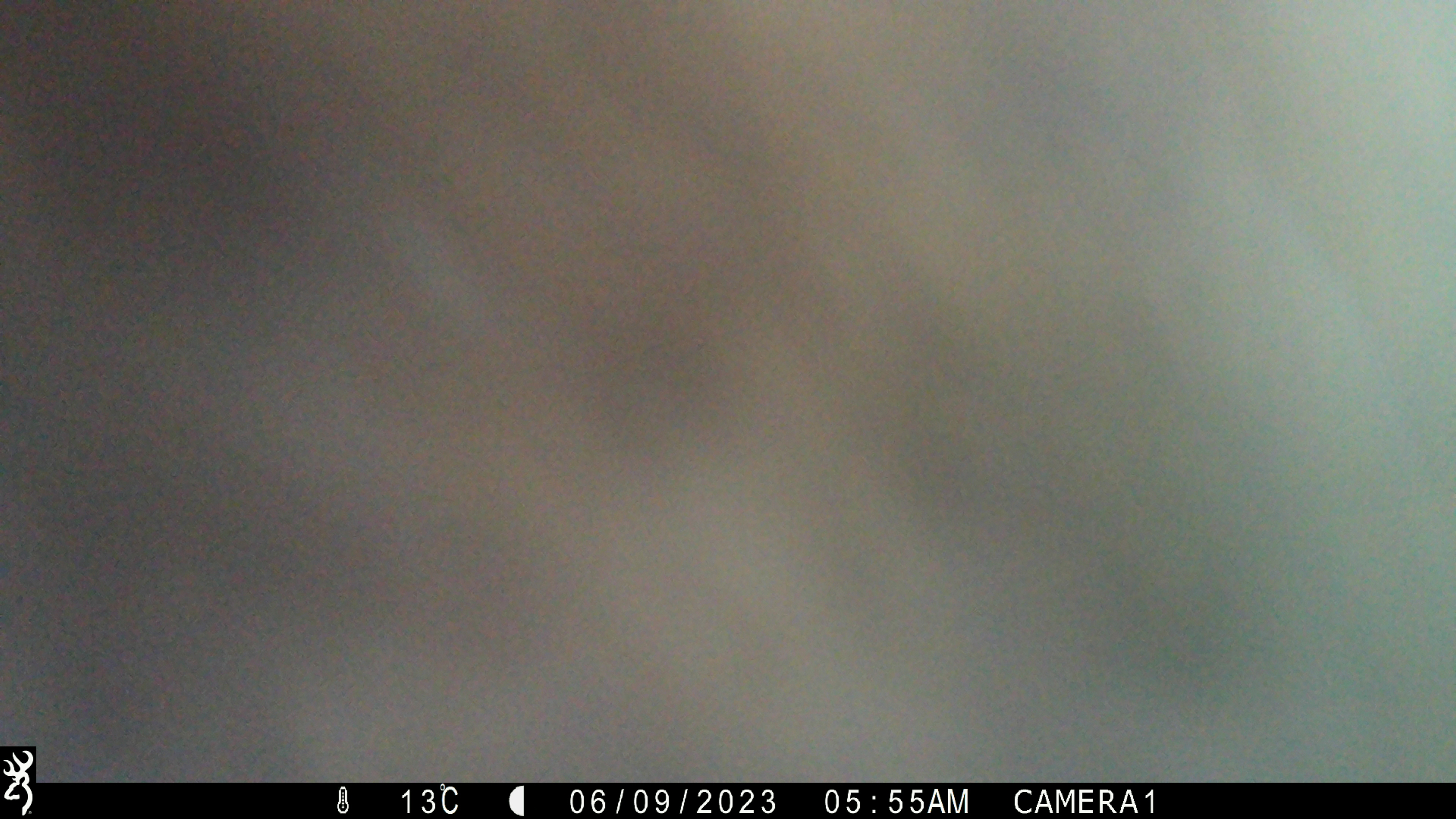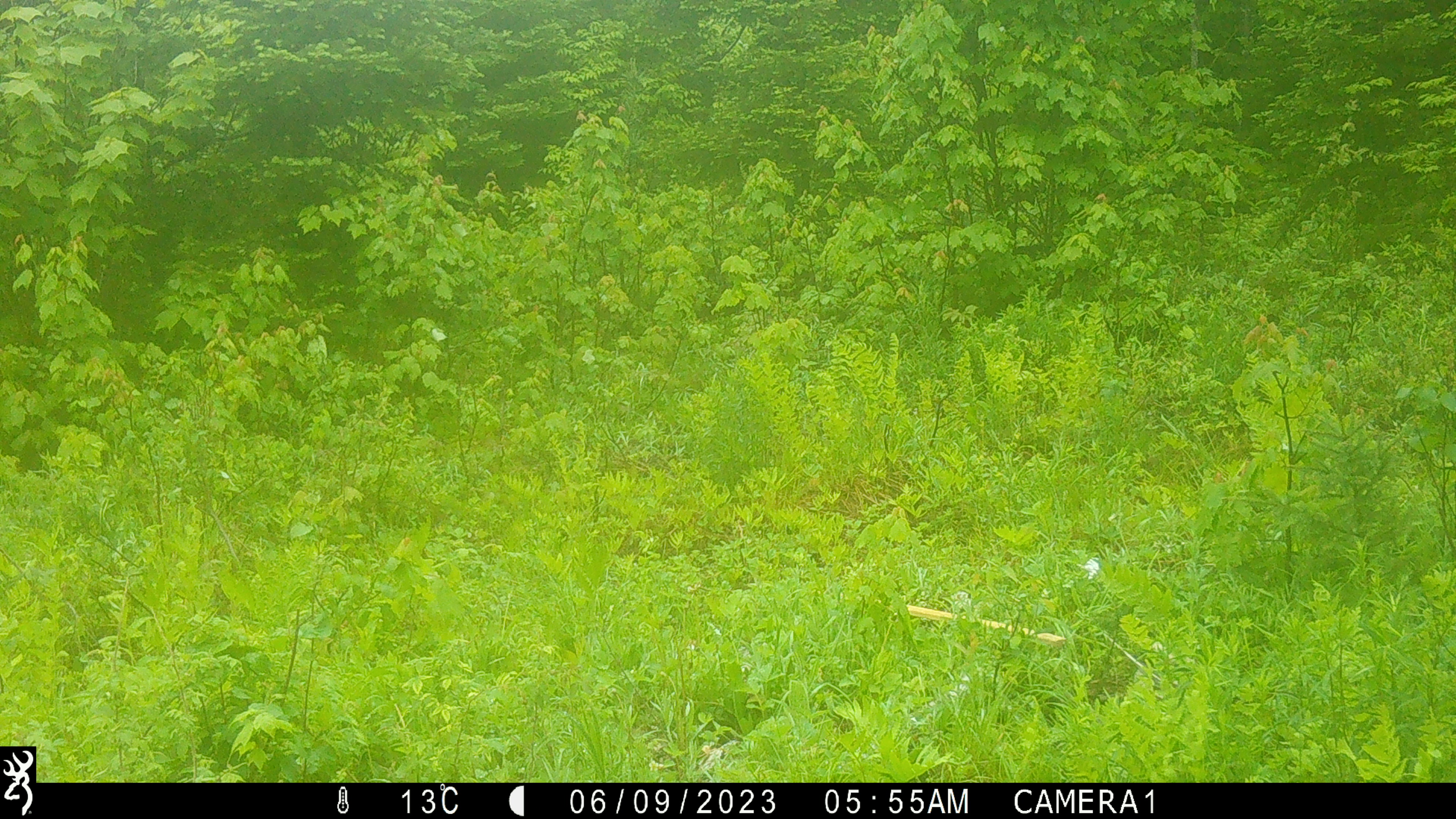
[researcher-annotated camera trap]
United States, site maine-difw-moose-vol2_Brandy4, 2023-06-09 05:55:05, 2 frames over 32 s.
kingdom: Animalia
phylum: Chordata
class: Mammalia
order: Artiodactyla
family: Cervidae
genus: Alces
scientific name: Alces alces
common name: moose